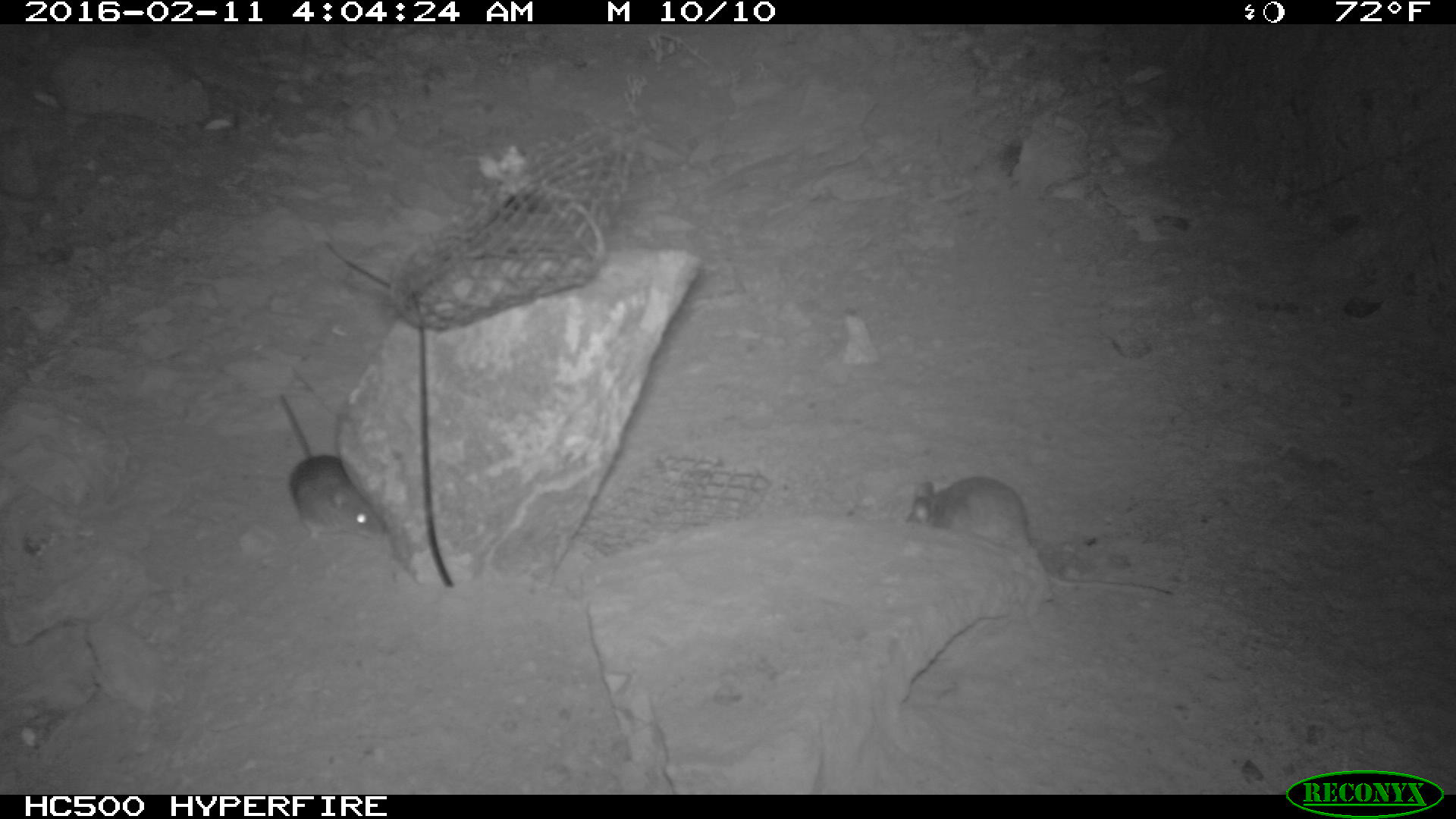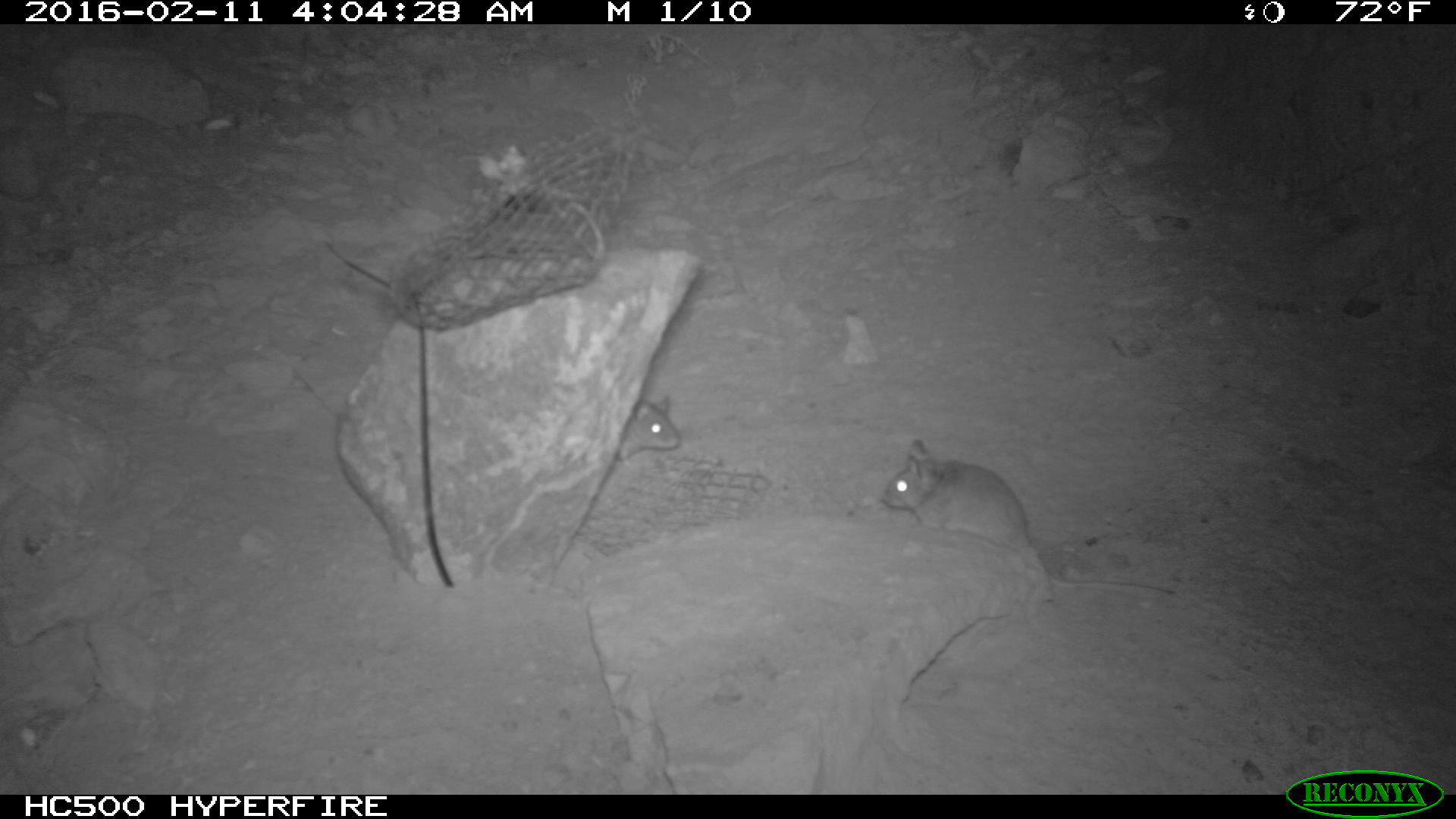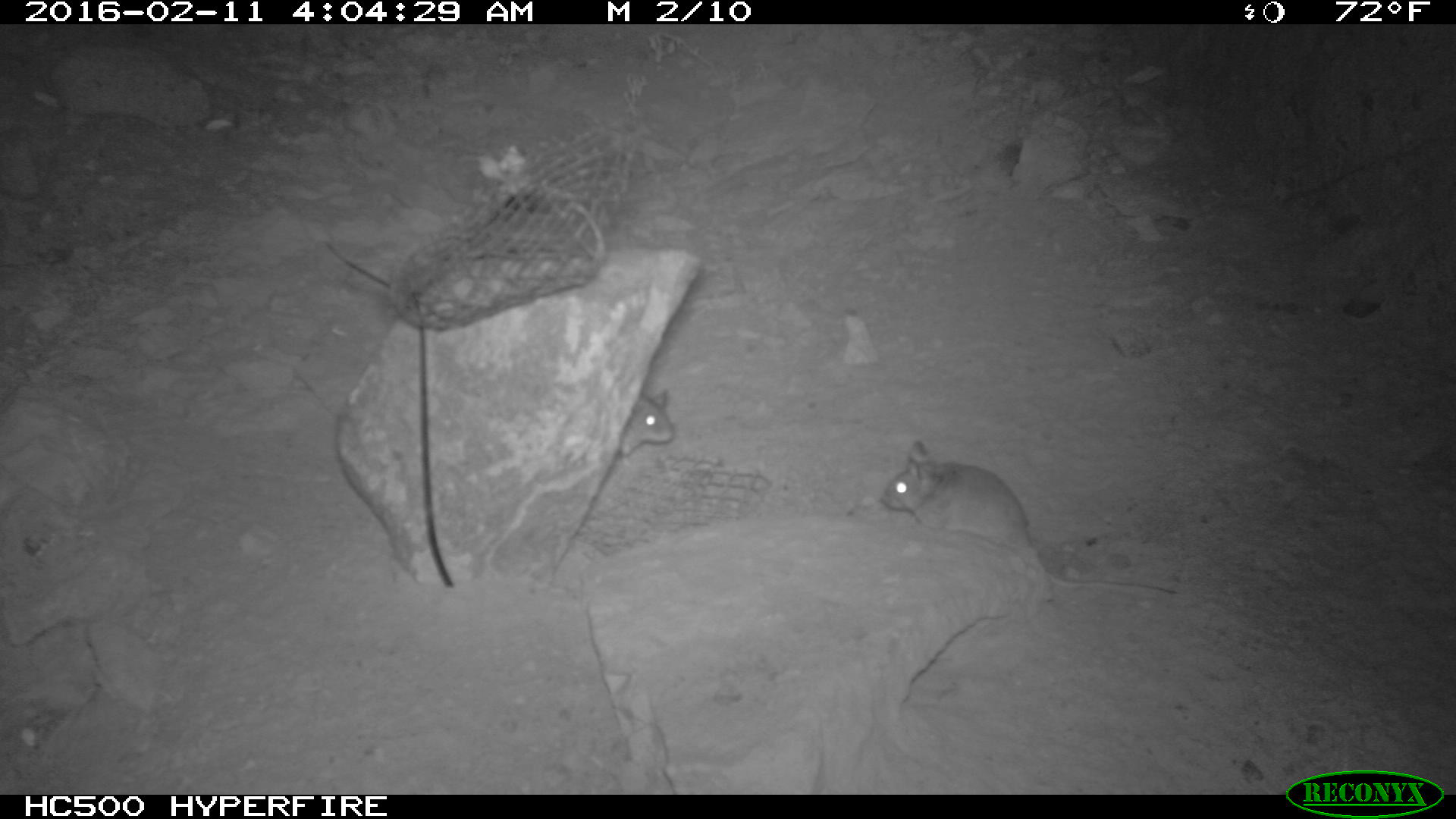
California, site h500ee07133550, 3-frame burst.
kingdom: Animalia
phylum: Chordata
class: Mammalia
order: Rodentia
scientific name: Rodentia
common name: rodent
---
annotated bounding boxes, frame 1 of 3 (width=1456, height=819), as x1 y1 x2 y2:
rodent: 905 467 1175 596; 274 391 388 543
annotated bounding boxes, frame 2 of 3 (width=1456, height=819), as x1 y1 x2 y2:
rodent: 882 438 1173 595; 615 394 680 466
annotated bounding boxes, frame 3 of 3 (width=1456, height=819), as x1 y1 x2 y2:
rodent: 879 437 1177 598; 619 390 673 458